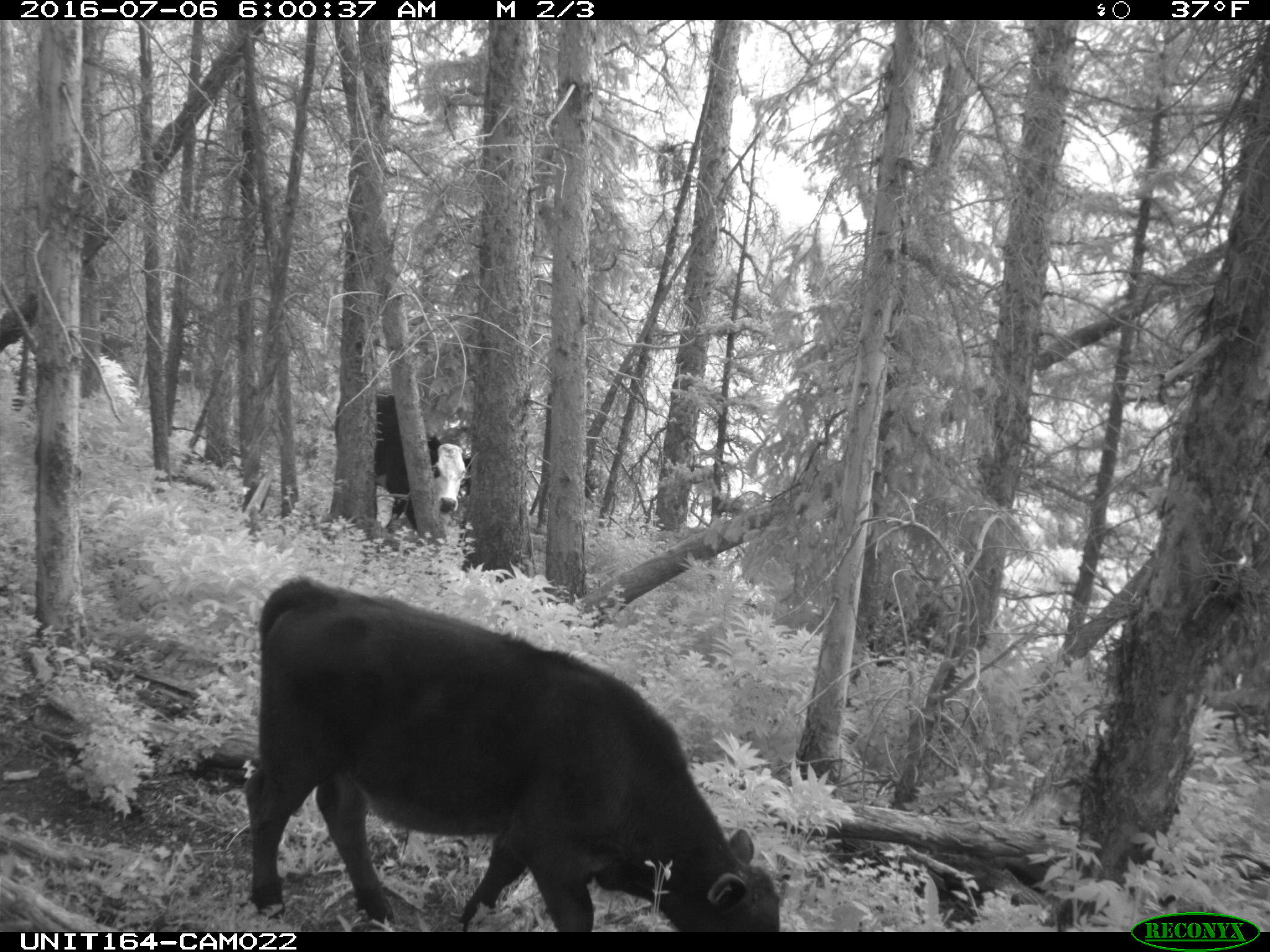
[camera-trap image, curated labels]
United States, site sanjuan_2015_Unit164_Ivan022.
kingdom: Animalia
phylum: Chordata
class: Mammalia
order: Artiodactyla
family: Bovidae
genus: Bos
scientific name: Bos taurus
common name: domestic cow